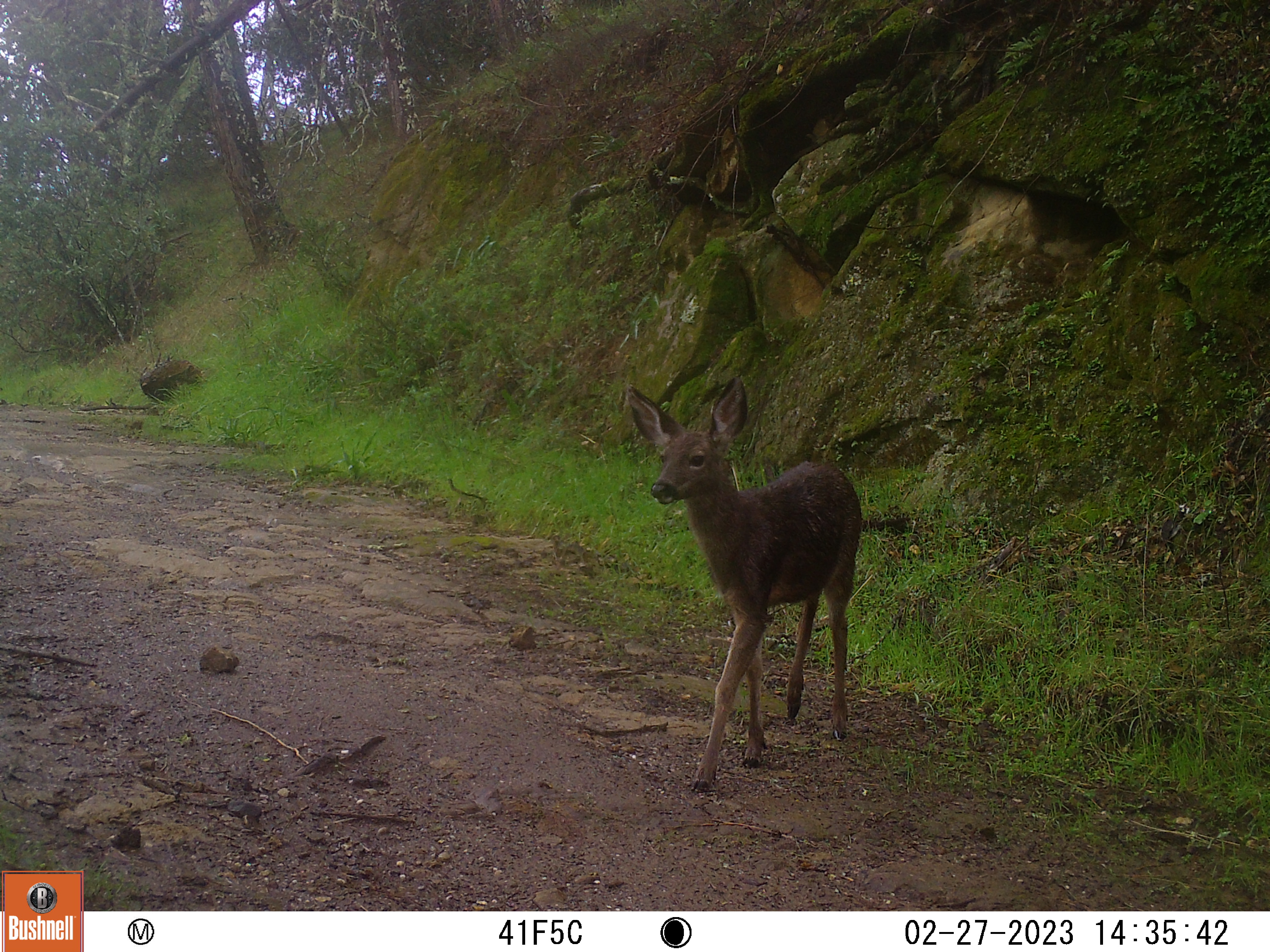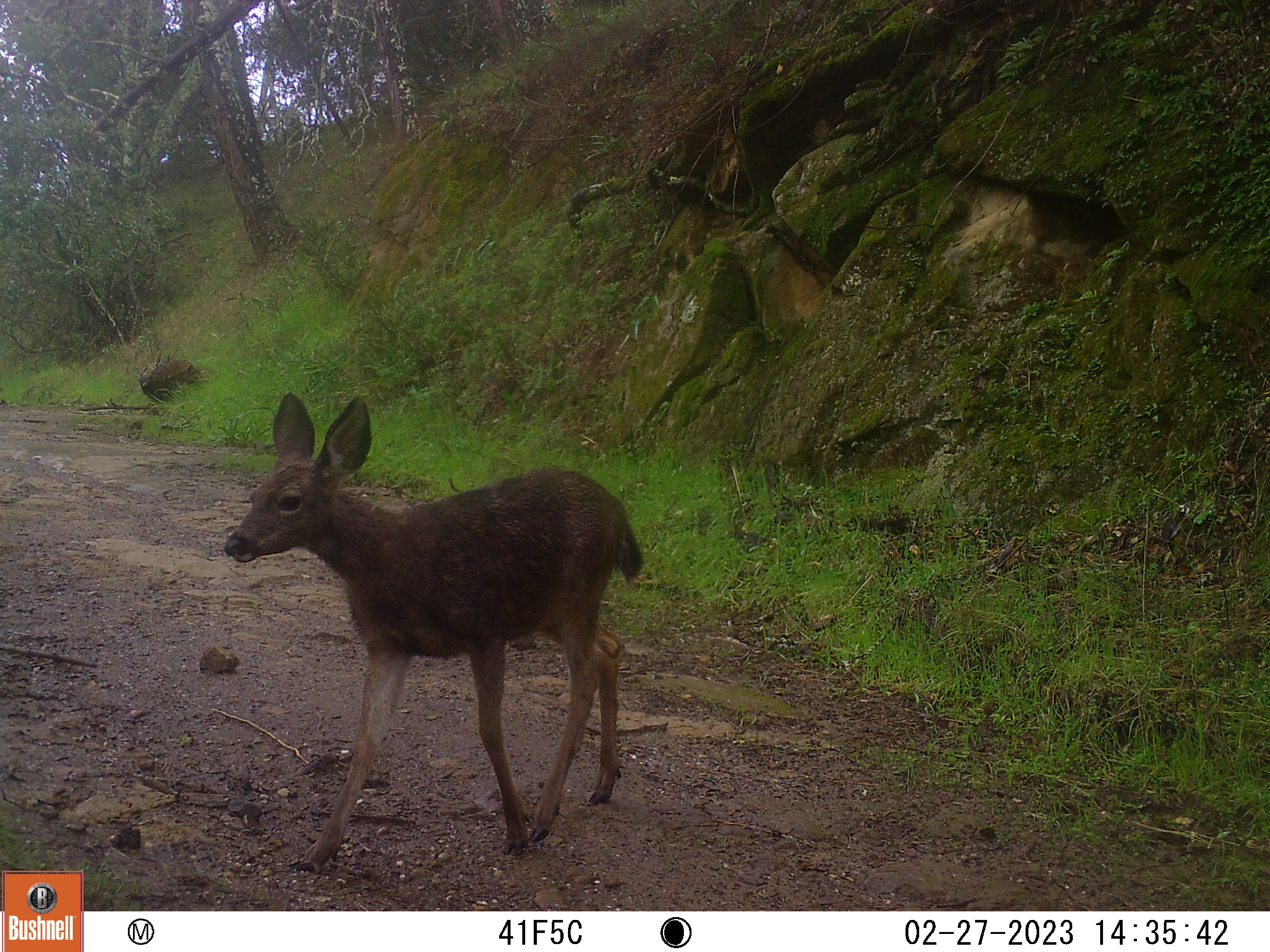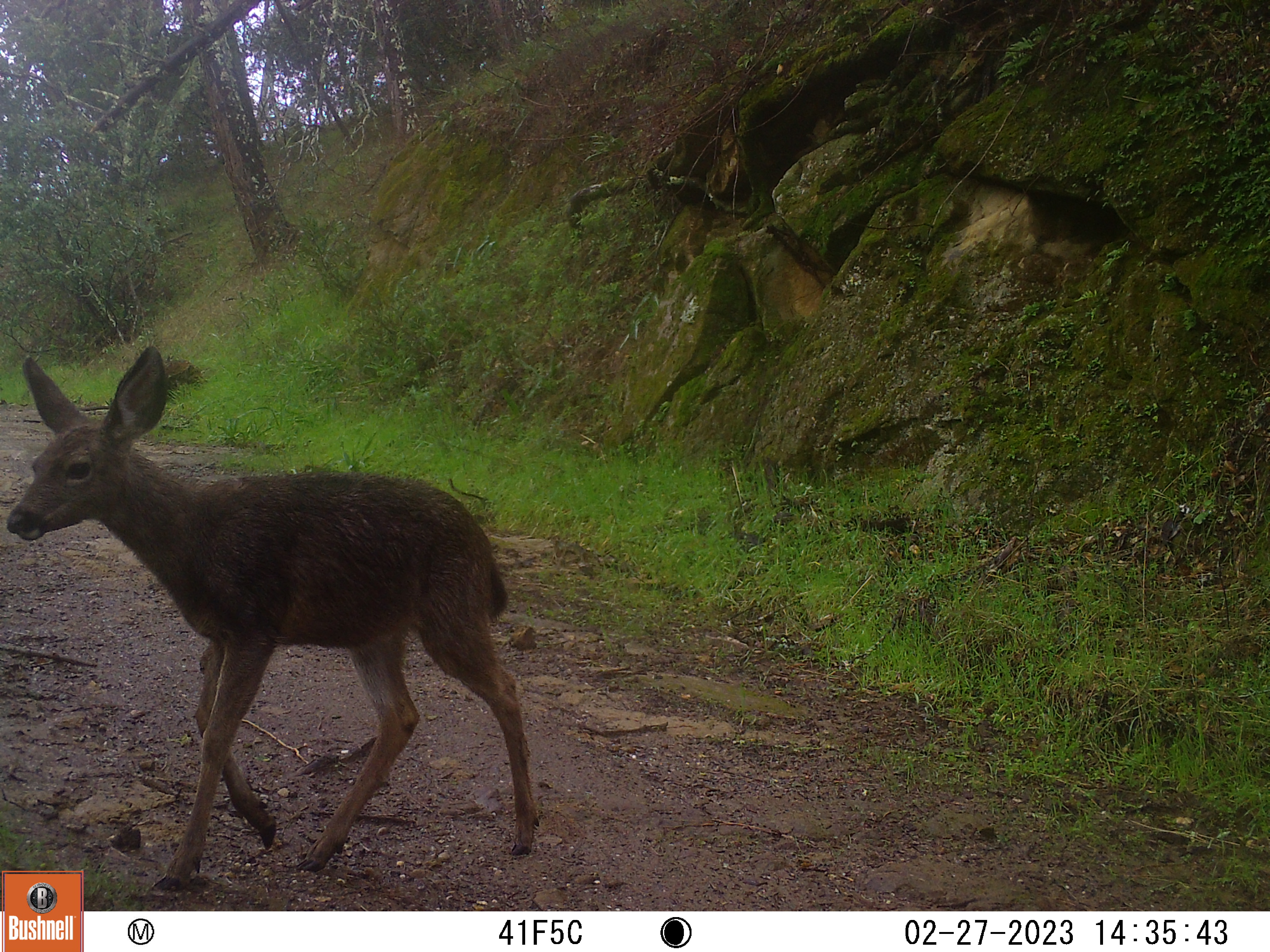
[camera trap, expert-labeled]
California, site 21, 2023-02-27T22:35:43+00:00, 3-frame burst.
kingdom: Animalia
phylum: Chordata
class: Mammalia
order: Artiodactyla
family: Cervidae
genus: Odocoileus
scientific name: Odocoileus hemionus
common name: mule deer